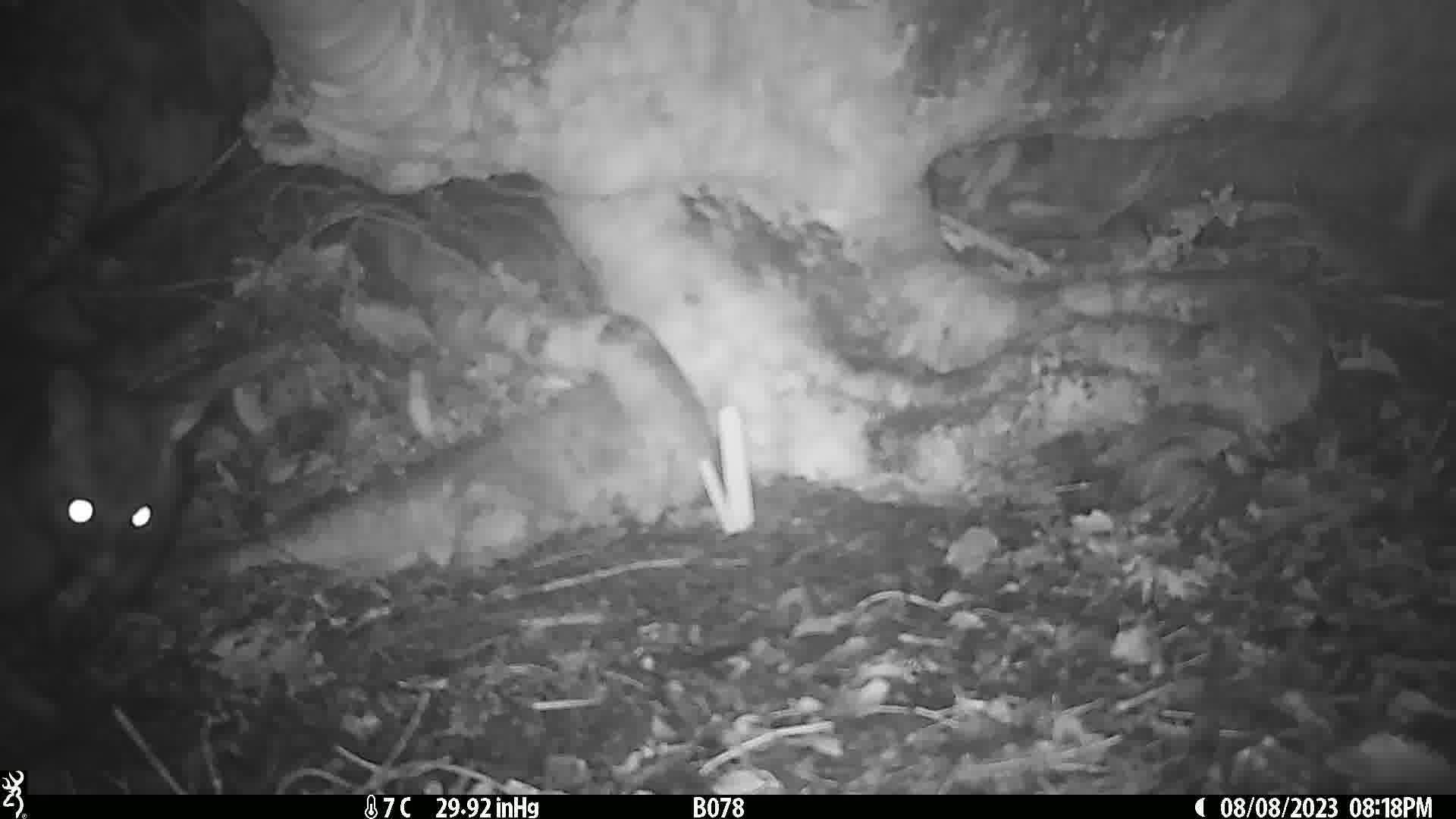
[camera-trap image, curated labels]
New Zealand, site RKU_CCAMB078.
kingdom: Animalia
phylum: Chordata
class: Mammalia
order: Diprotodontia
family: Phalangeridae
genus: Trichosurus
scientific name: Trichosurus vulpecula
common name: common brushtail possum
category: possum